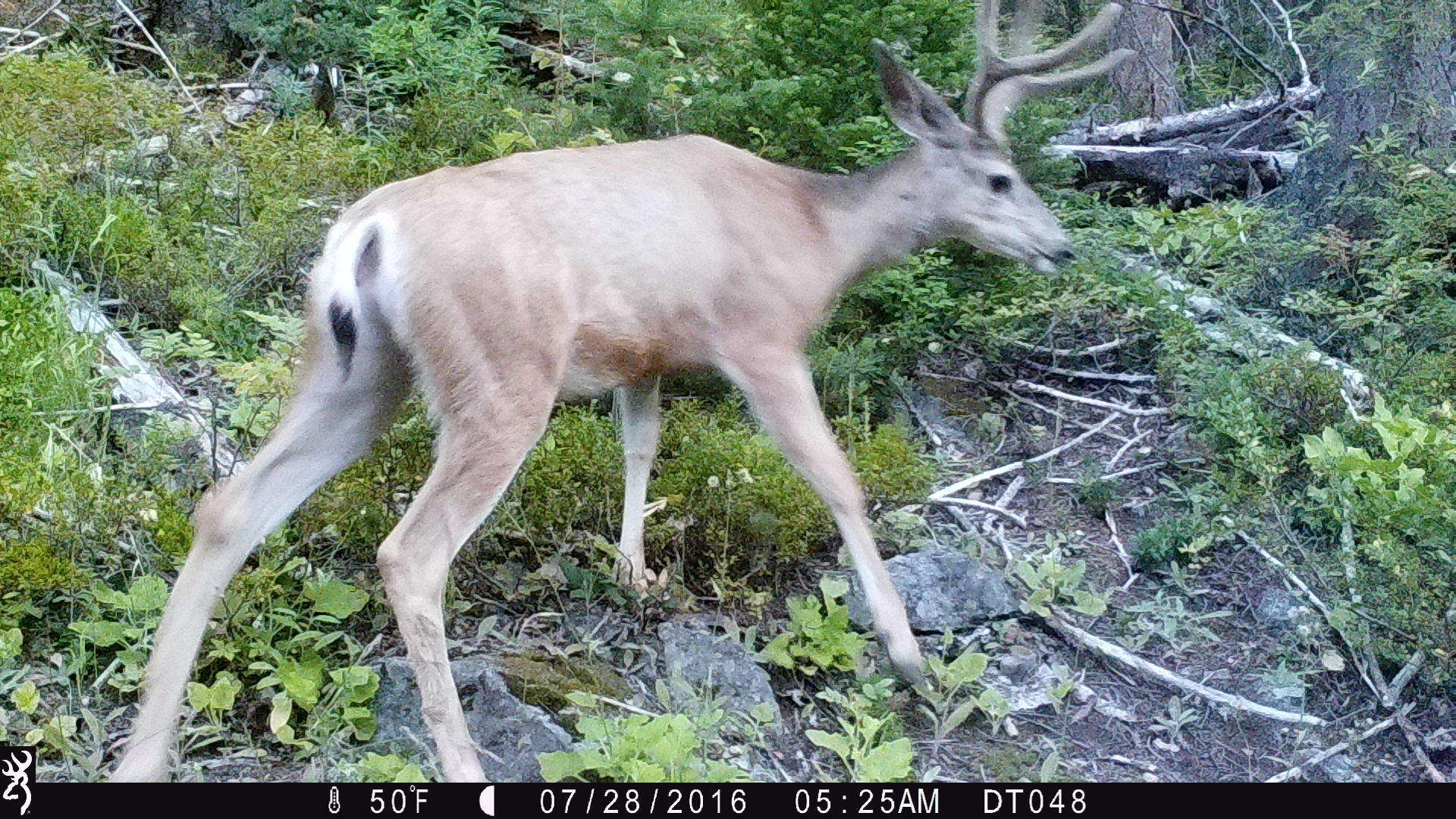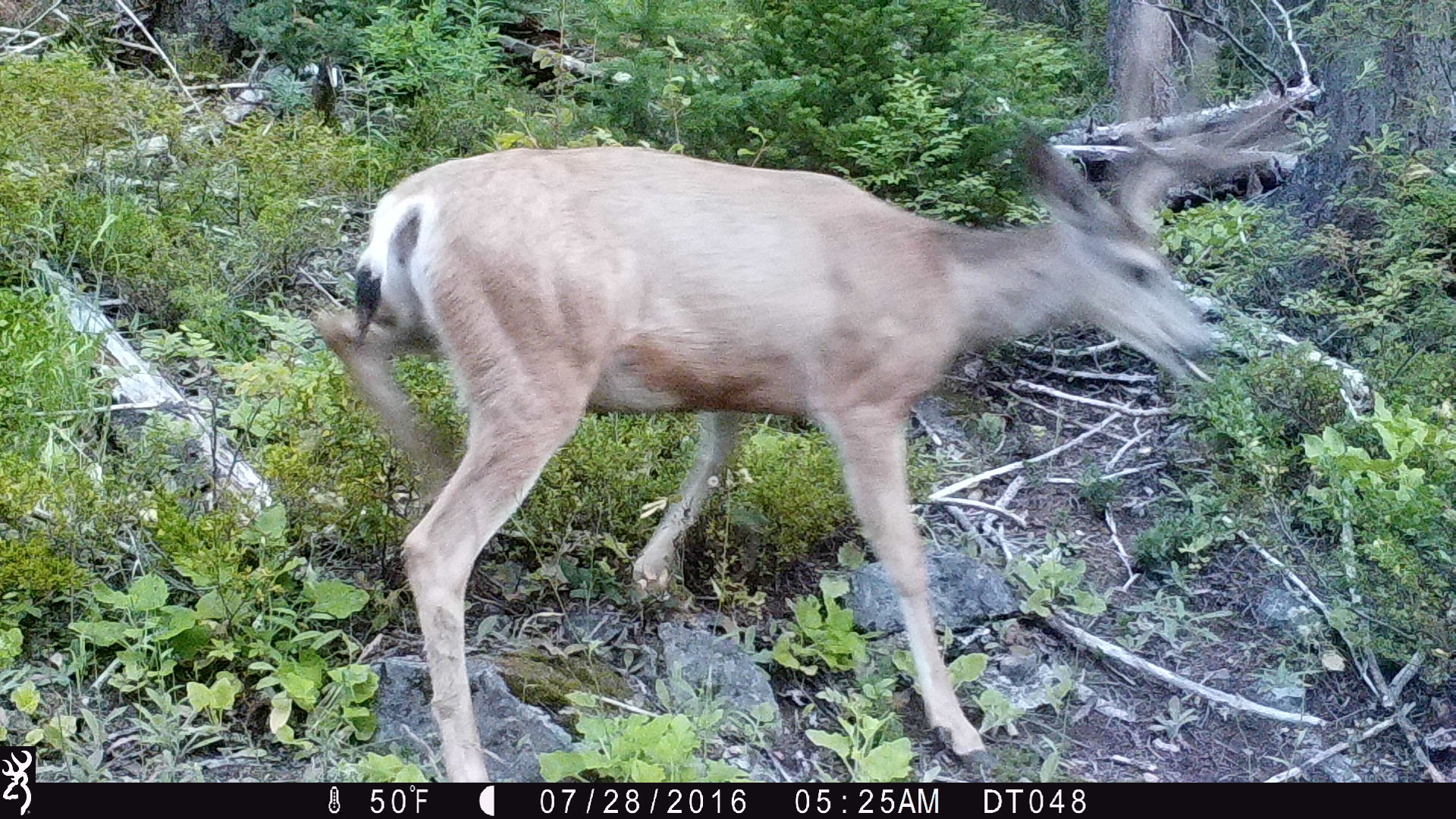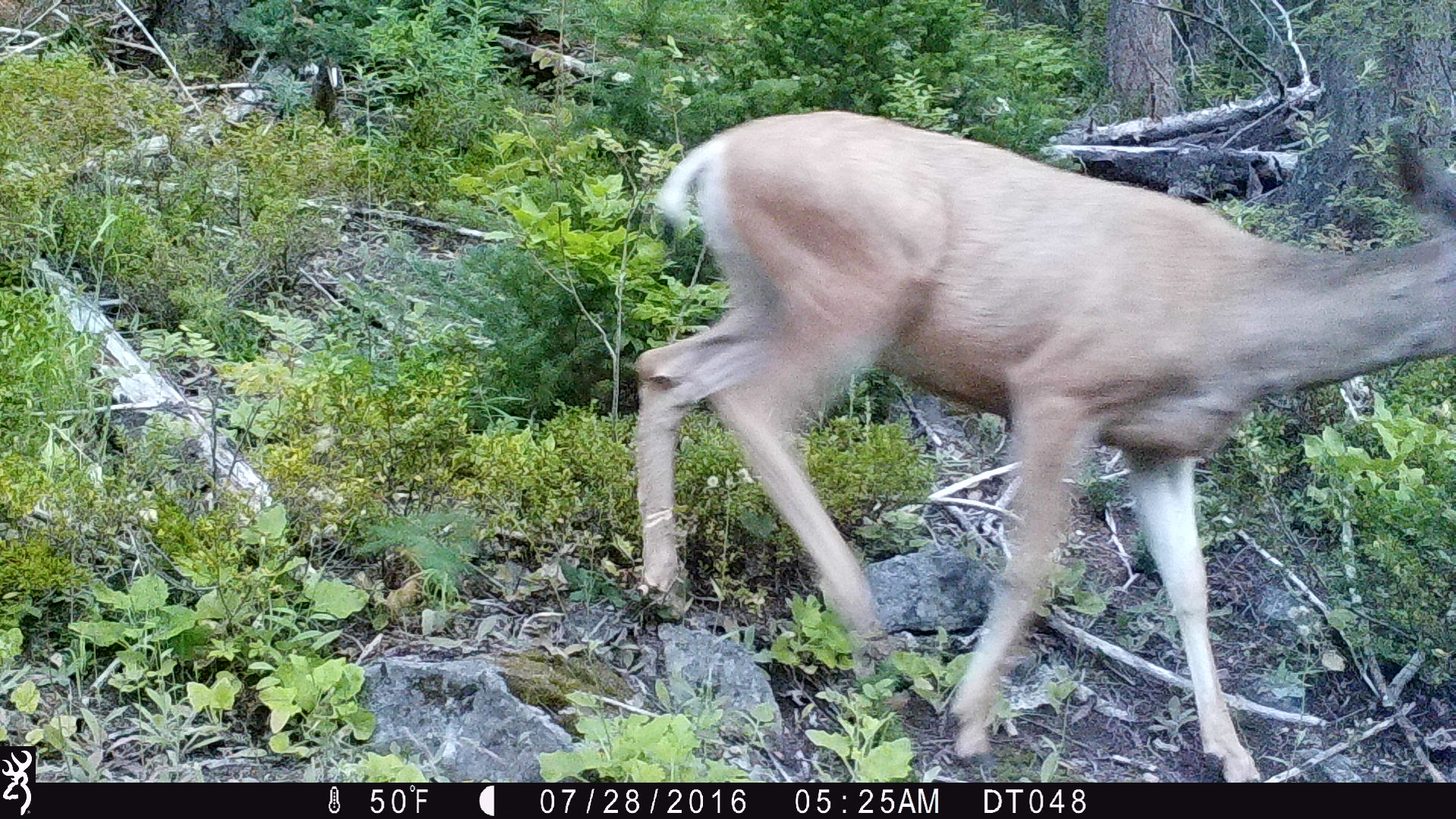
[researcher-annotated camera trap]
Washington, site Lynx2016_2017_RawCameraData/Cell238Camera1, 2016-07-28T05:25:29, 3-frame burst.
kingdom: Animalia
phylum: Chordata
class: Mammalia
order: Artiodactyla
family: Cervidae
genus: Odocoileus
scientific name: Odocoileus hemionus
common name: mule deer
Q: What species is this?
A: Odocoileus hemionus (mule deer).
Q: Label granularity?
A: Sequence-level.